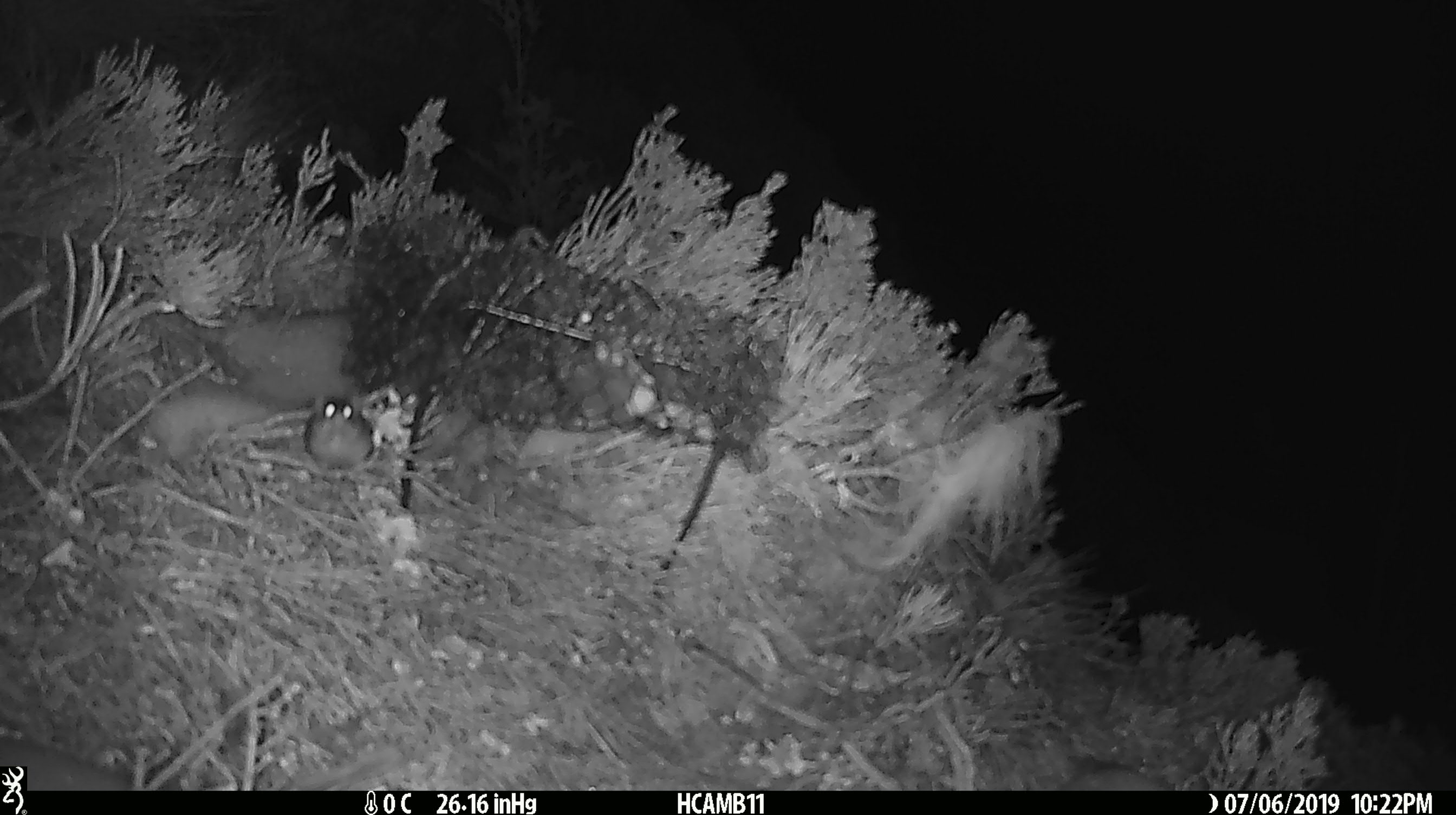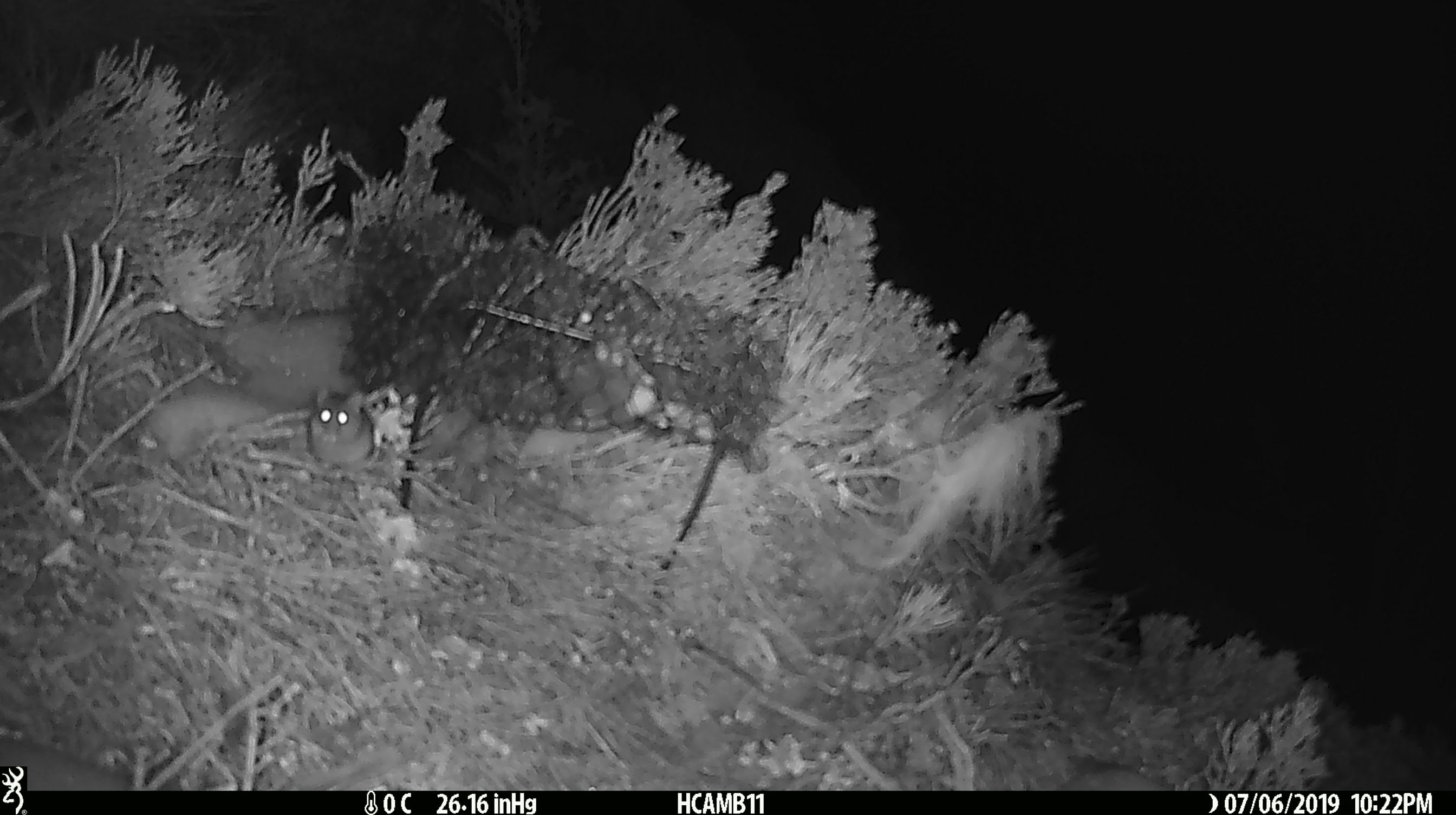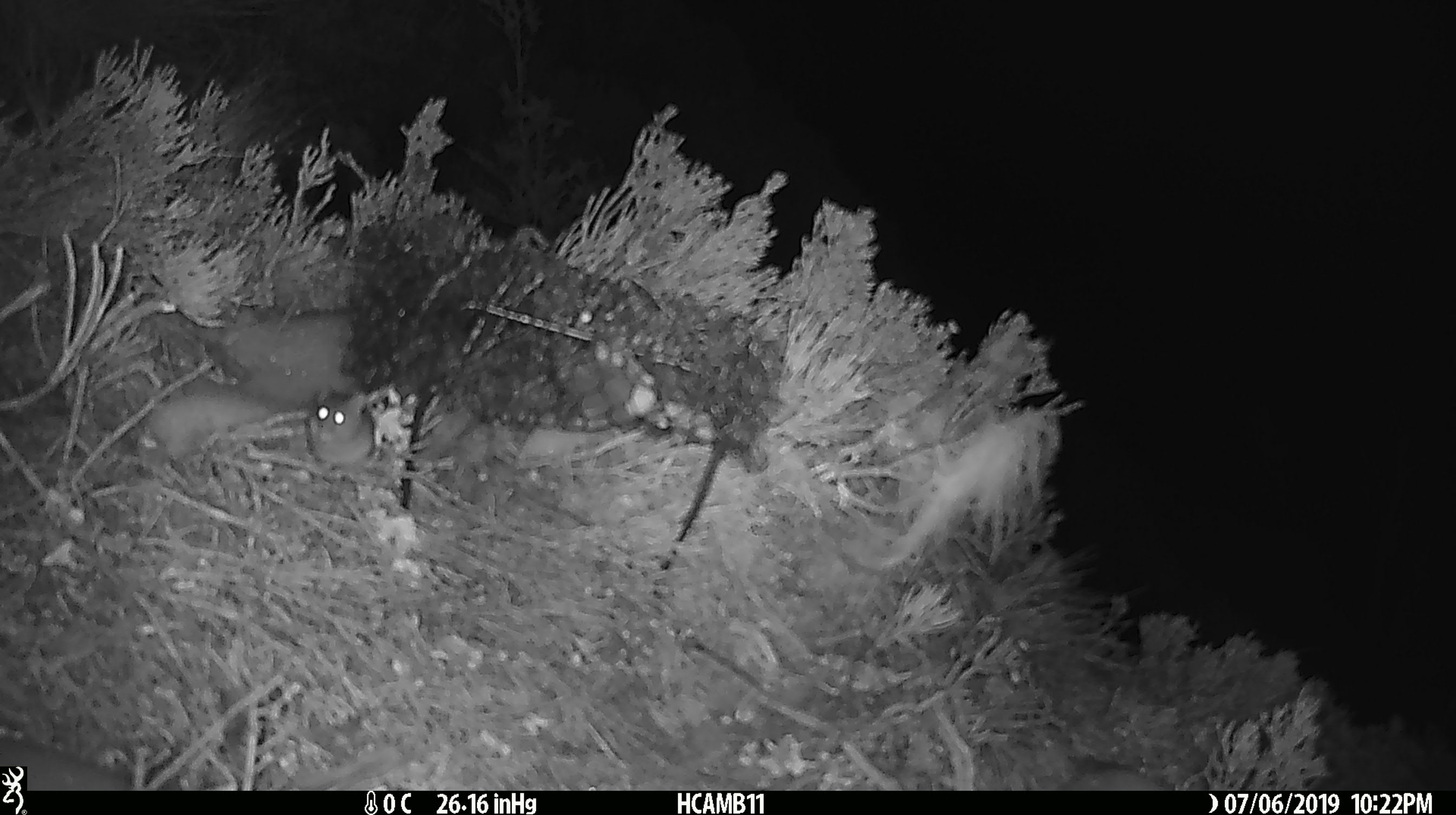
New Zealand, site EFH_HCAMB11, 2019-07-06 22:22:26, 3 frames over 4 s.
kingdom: Animalia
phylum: Chordata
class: Mammalia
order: Rodentia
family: Muridae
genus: Mus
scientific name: Mus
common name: mouse